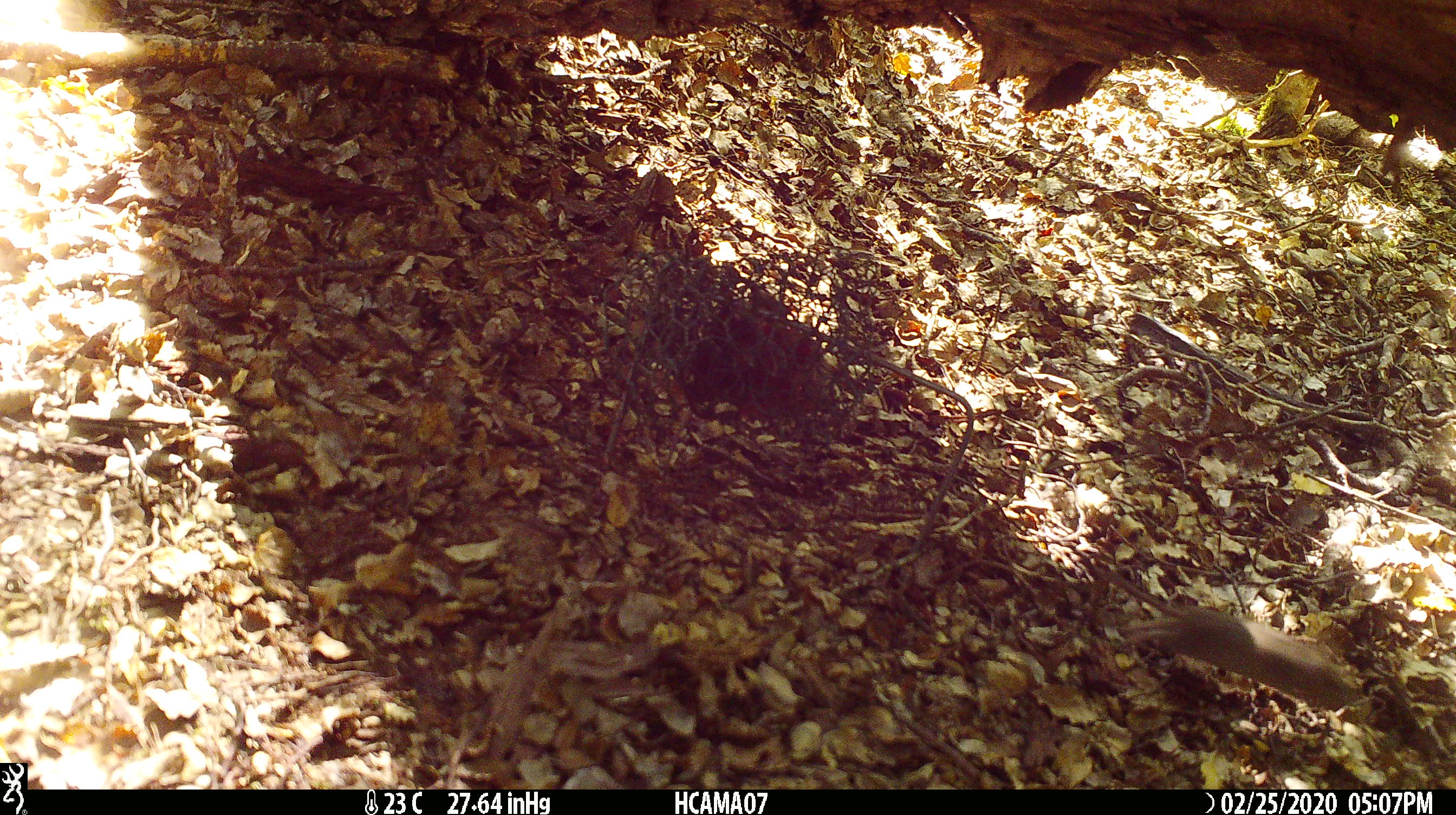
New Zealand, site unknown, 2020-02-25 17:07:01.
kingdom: Animalia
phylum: Chordata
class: Mammalia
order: Rodentia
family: Muridae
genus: Mus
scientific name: Mus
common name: mouse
Mouse (Mus).